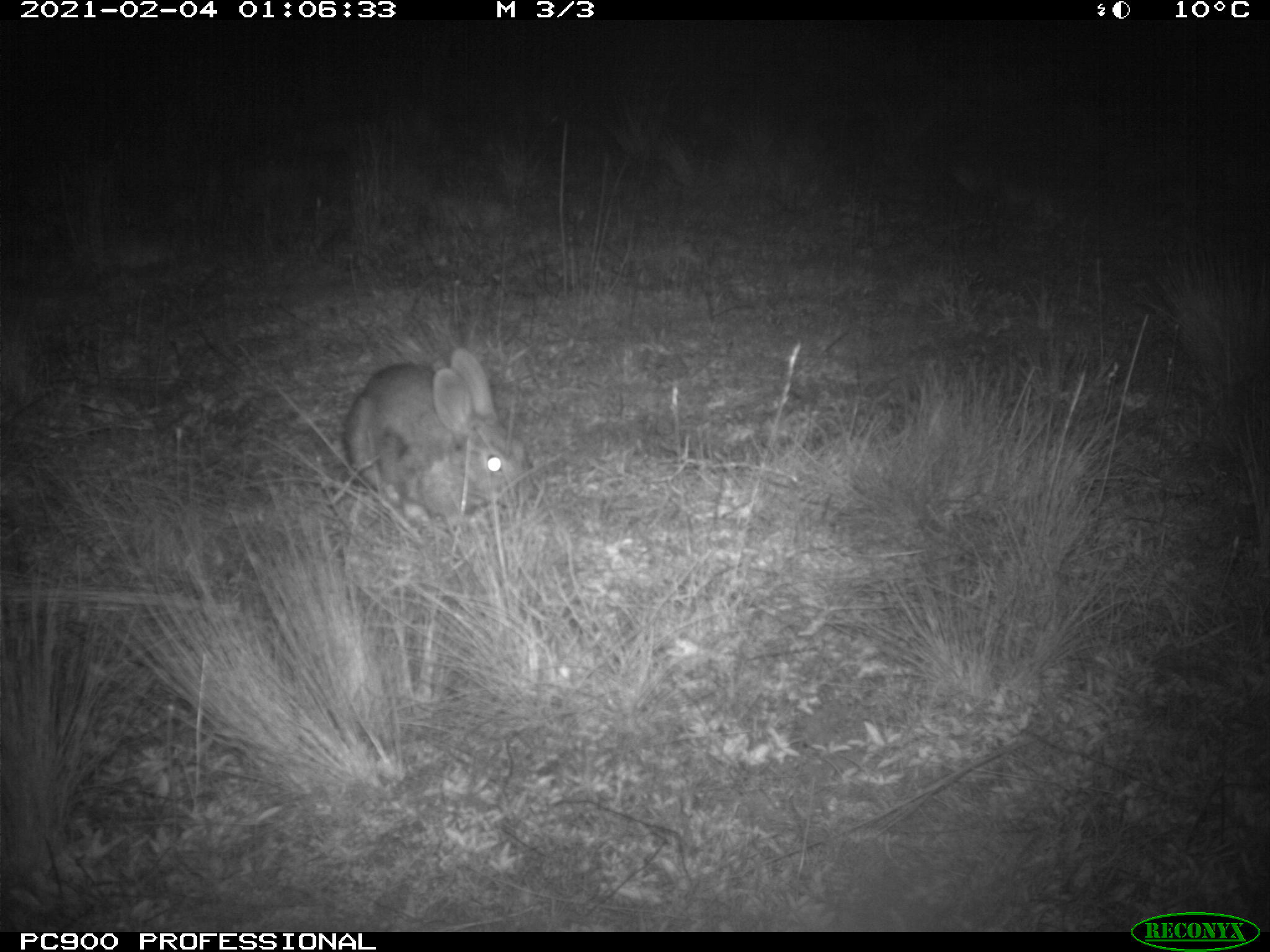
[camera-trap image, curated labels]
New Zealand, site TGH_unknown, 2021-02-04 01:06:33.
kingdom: Animalia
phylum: Chordata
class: Mammalia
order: Lagomorpha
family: Leporidae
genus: Oryctolagus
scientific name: Oryctolagus cuniculus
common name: european rabbit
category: rabbit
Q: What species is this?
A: Rabbit (european rabbit) (Oryctolagus cuniculus).